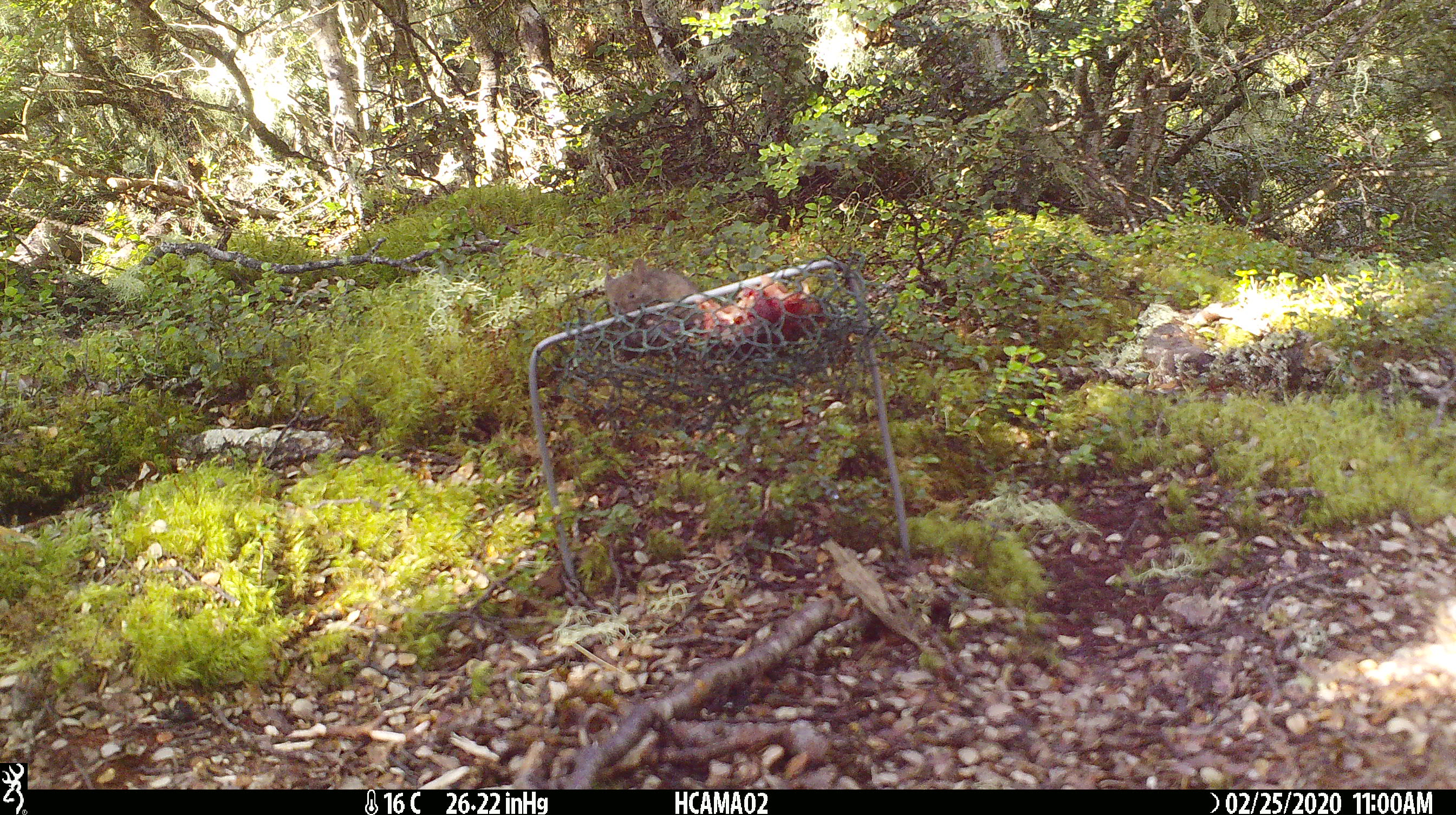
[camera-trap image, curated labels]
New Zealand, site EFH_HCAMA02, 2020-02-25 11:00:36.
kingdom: Animalia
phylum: Chordata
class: Mammalia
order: Rodentia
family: Muridae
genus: Mus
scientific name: Mus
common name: mouse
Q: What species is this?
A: Mouse (Mus).